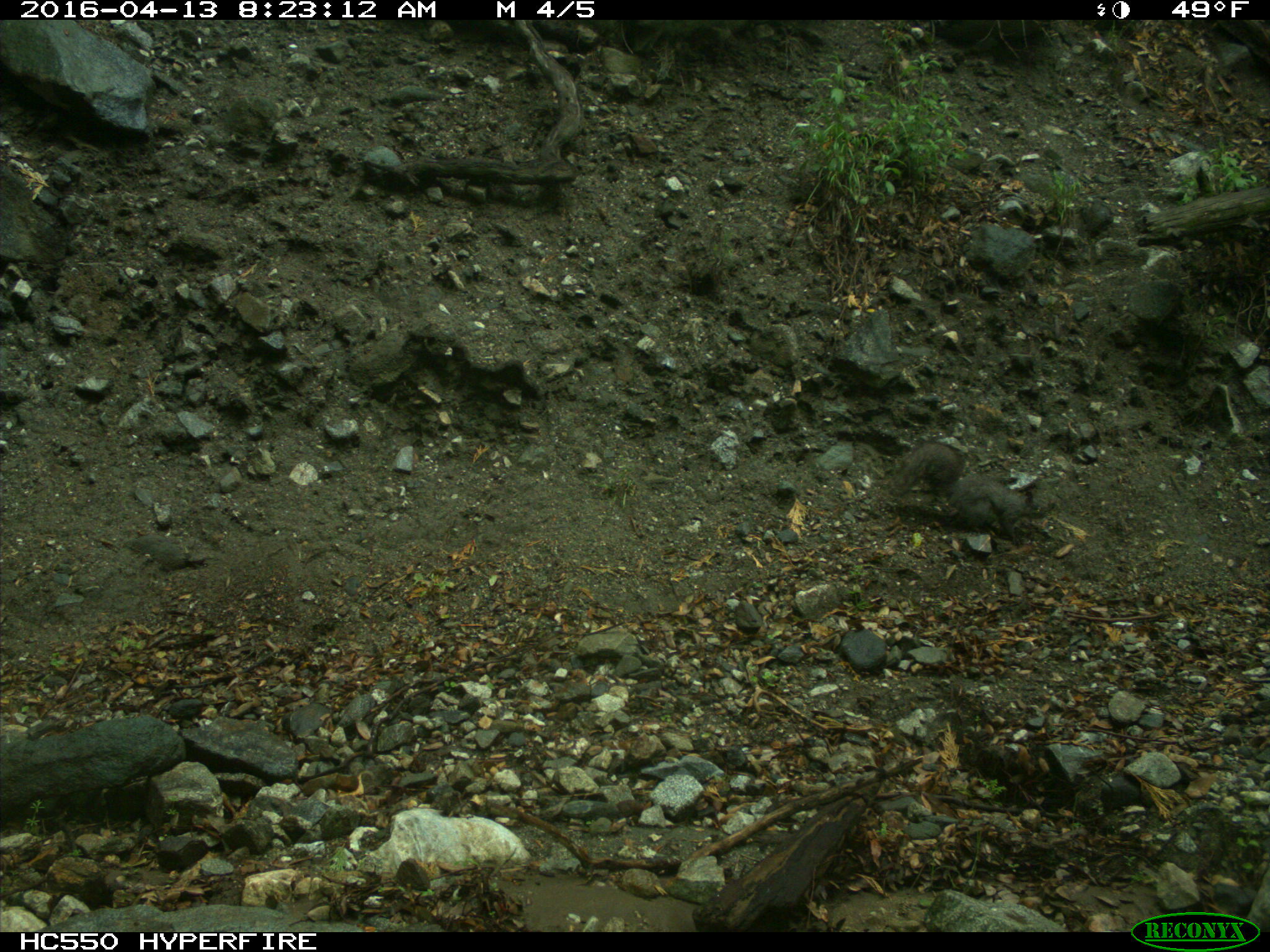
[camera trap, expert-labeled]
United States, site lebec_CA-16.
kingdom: Animalia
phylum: Chordata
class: Mammalia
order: Rodentia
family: Sciuridae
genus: Sciurus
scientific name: Sciurus carolinensis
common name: eastern gray squirrel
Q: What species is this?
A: Sciurus carolinensis (eastern gray squirrel).